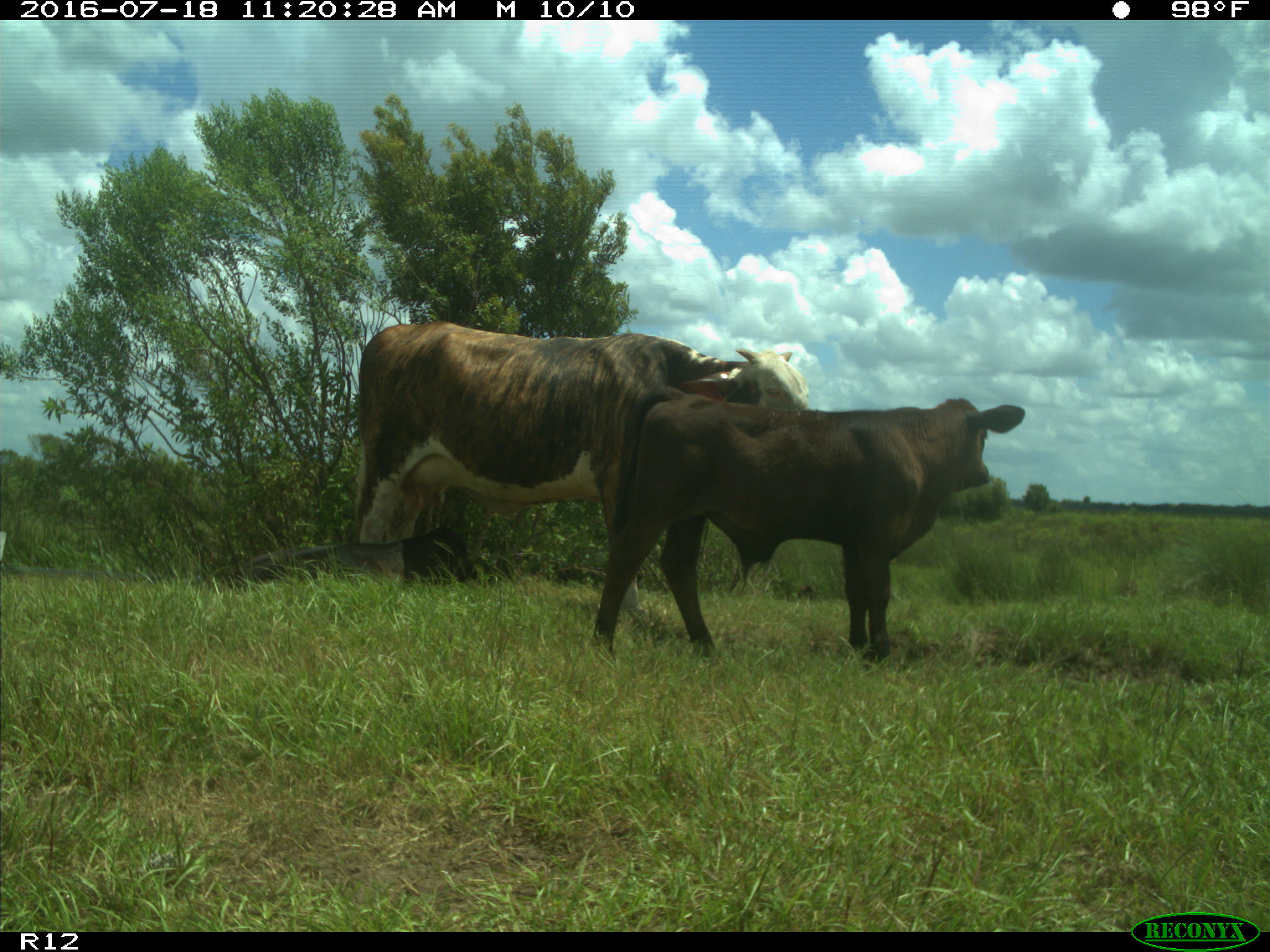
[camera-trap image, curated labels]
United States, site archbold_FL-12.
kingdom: Animalia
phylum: Chordata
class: Mammalia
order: Artiodactyla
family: Bovidae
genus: Bos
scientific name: Bos taurus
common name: domestic cow